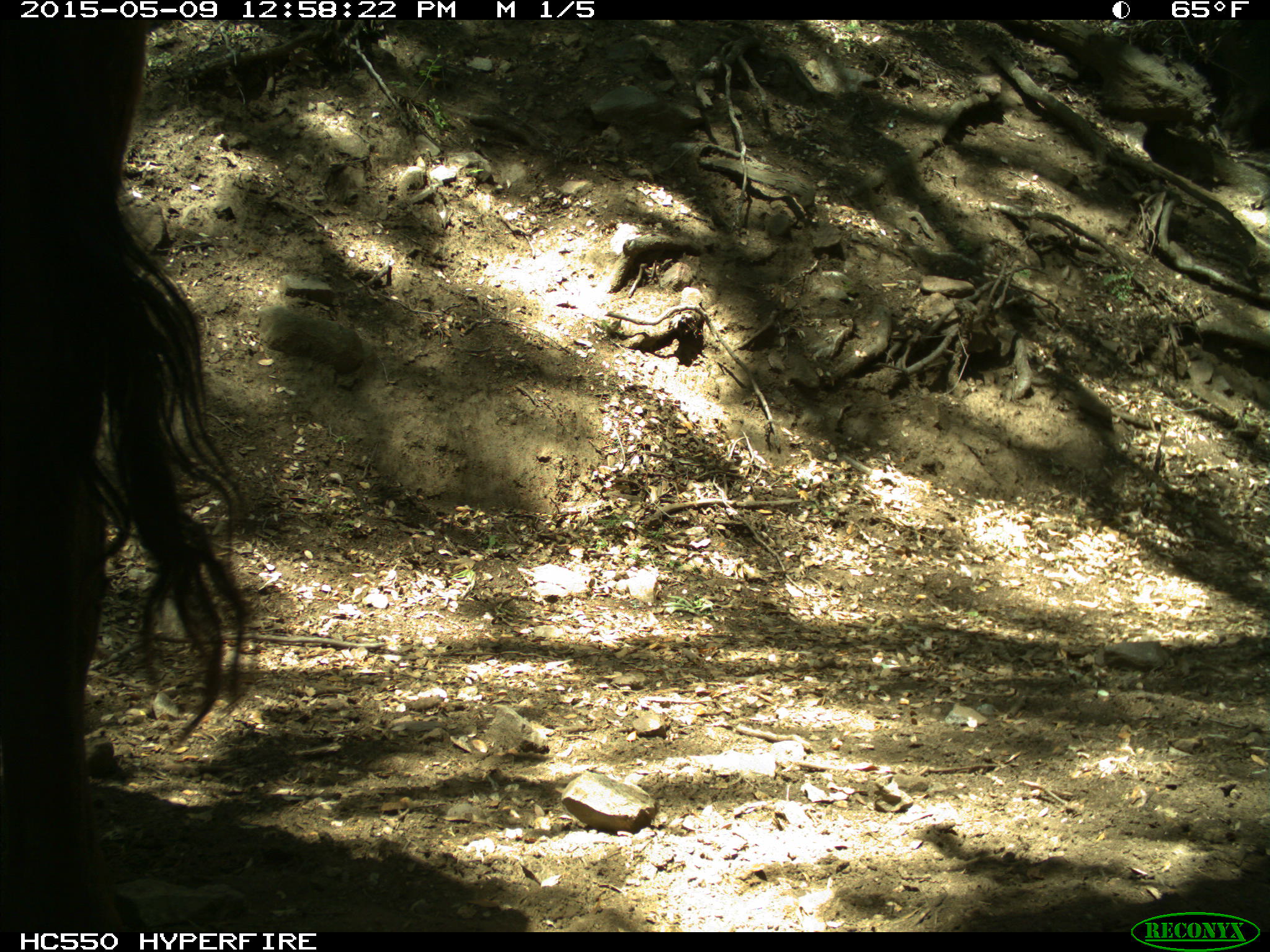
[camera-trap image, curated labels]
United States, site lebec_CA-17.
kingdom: Animalia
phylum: Chordata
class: Mammalia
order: Artiodactyla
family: Bovidae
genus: Bos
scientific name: Bos taurus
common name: domestic cow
Bos taurus (domestic cow).